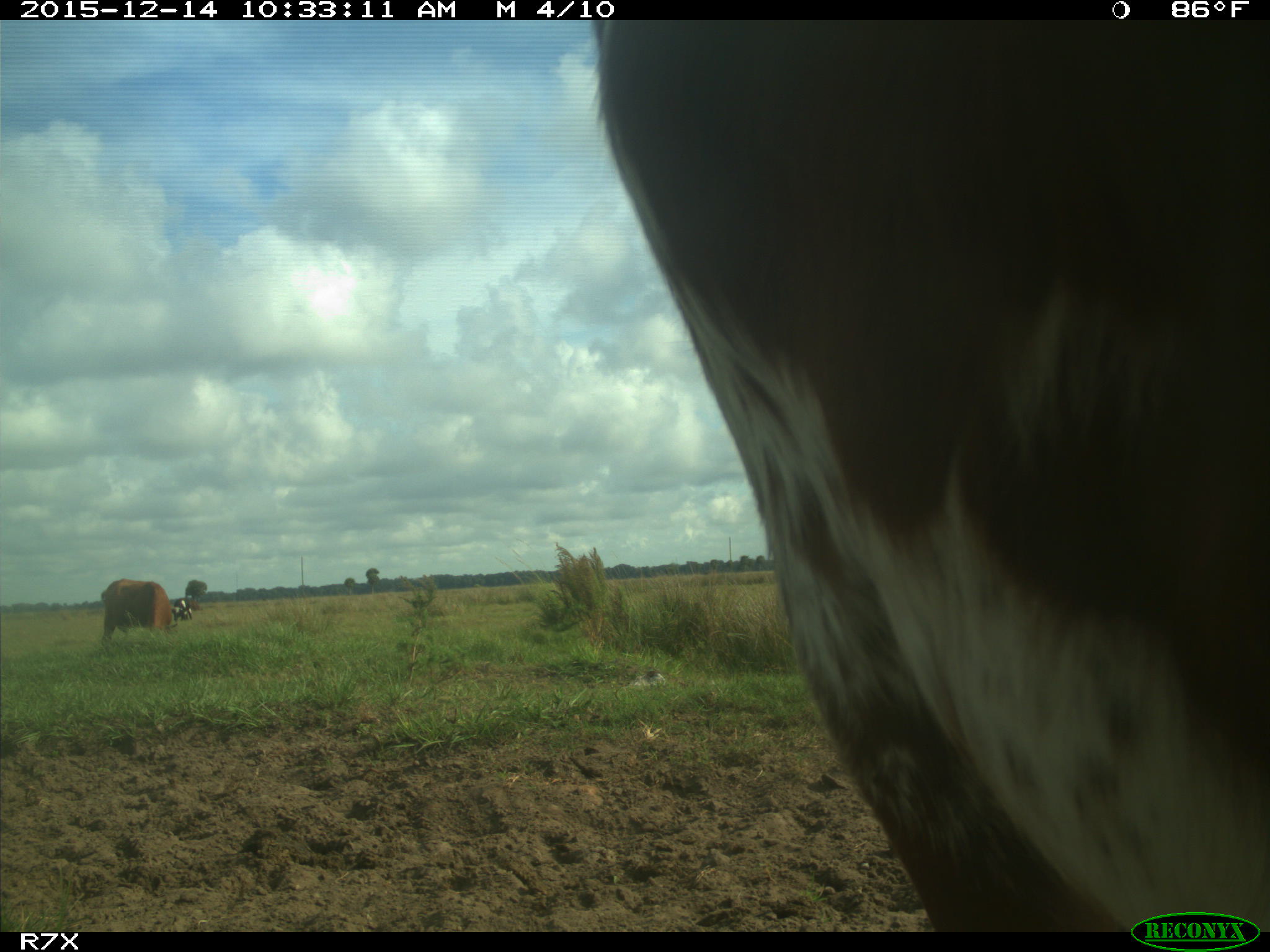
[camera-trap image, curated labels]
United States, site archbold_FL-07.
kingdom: Animalia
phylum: Chordata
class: Mammalia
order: Artiodactyla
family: Bovidae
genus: Bos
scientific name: Bos taurus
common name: domestic cow